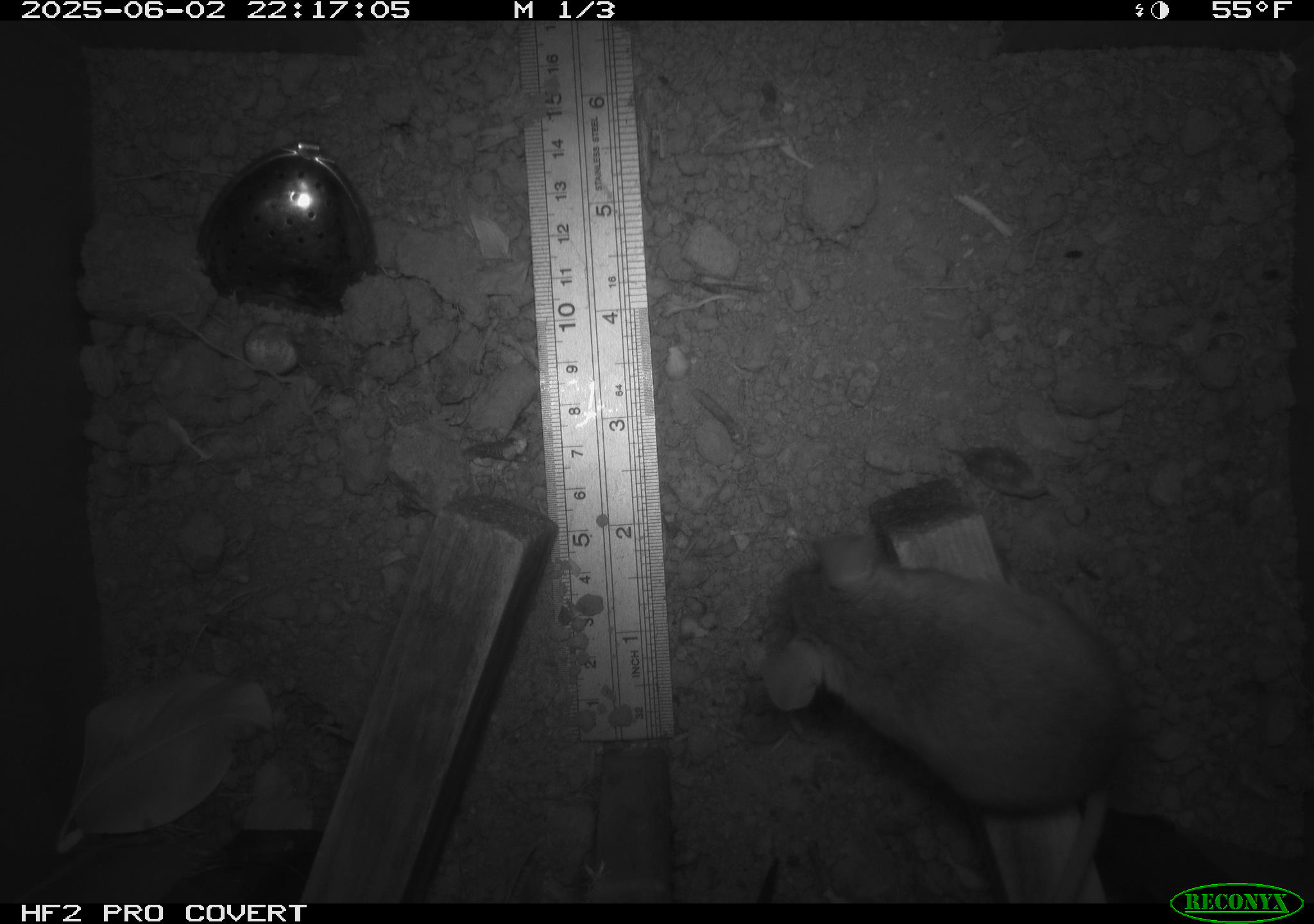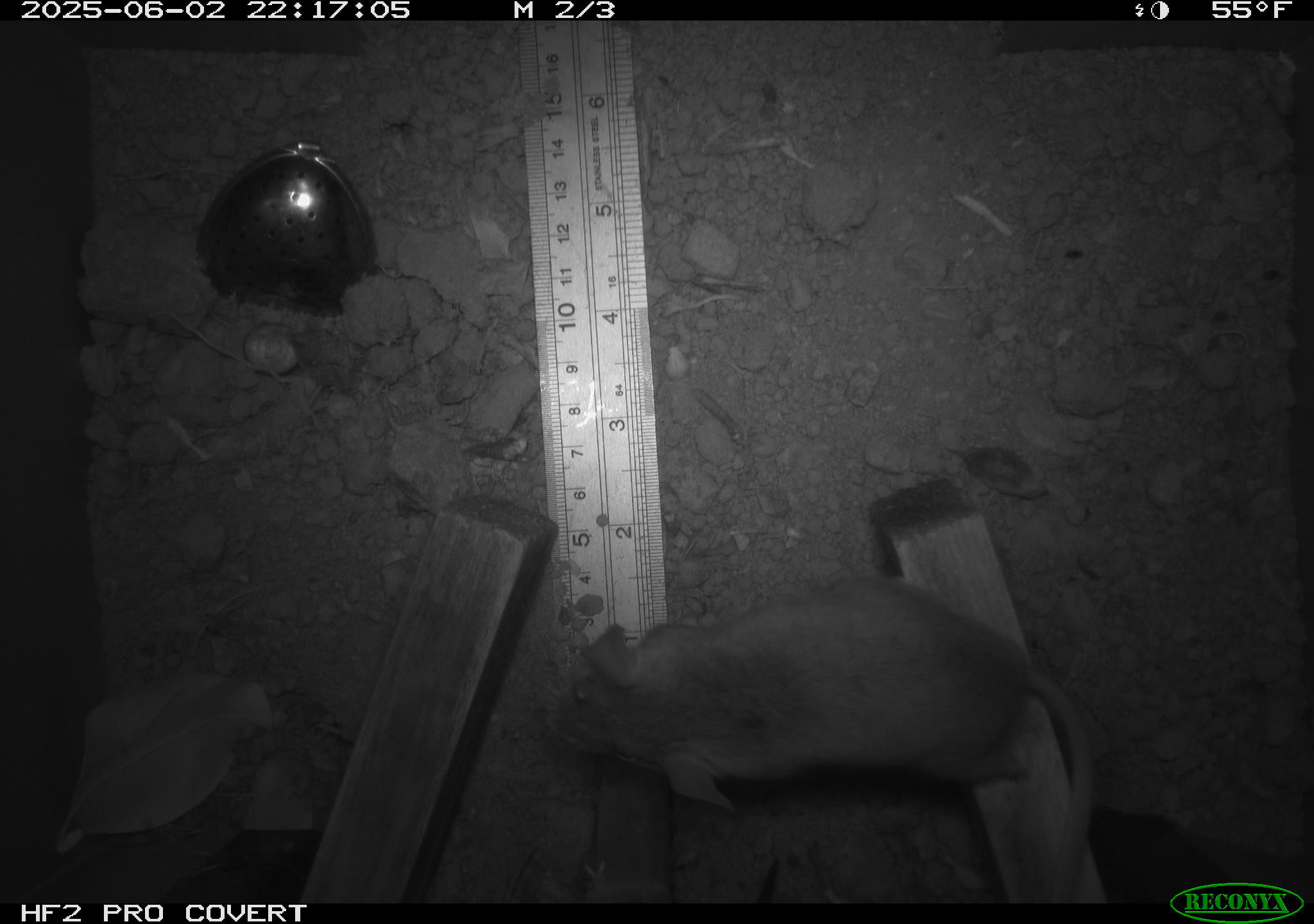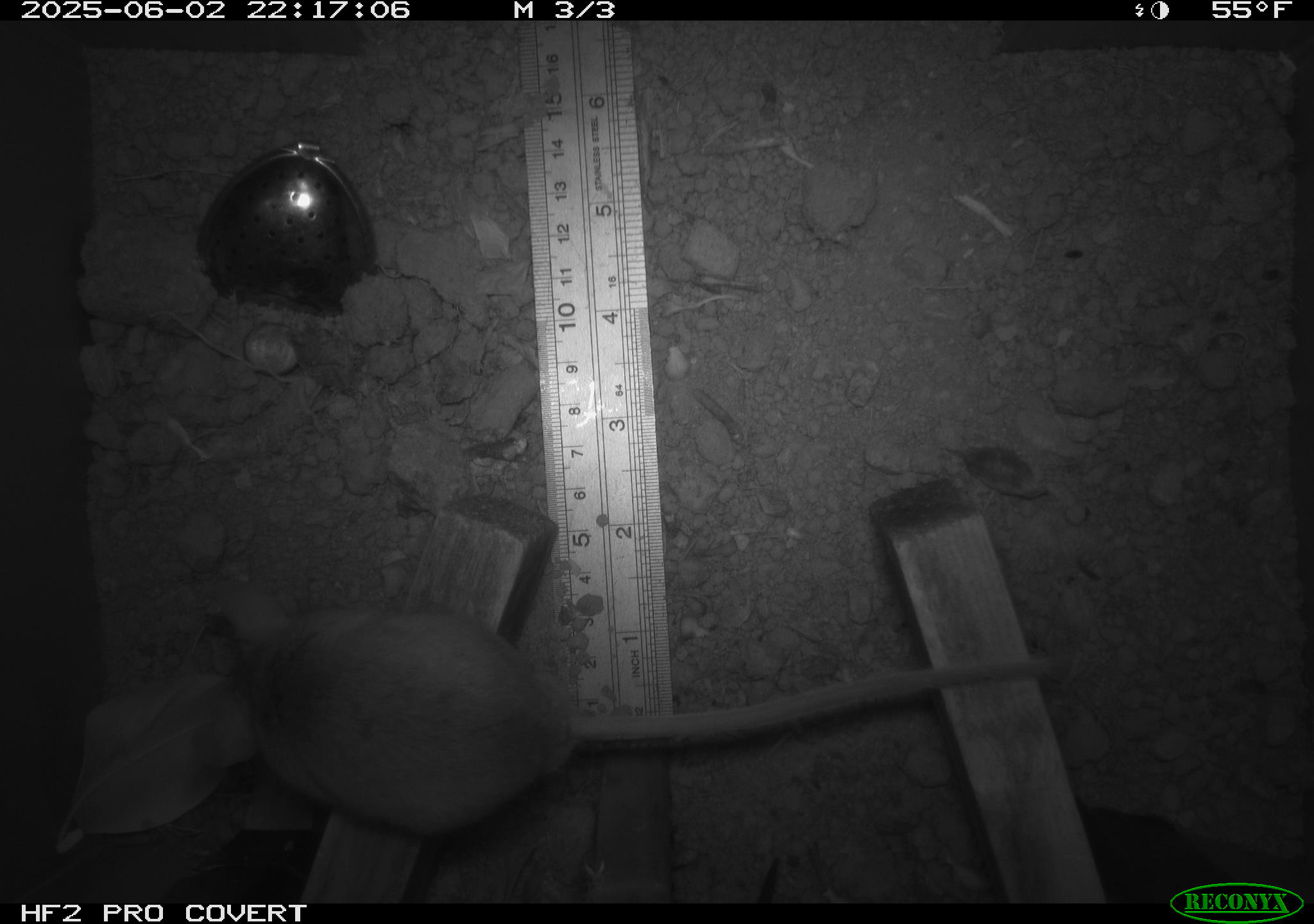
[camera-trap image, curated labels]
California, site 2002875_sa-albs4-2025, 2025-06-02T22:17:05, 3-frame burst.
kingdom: Animalia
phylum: Chordata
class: Mammalia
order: Rodentia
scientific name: Rodentia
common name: mouse species